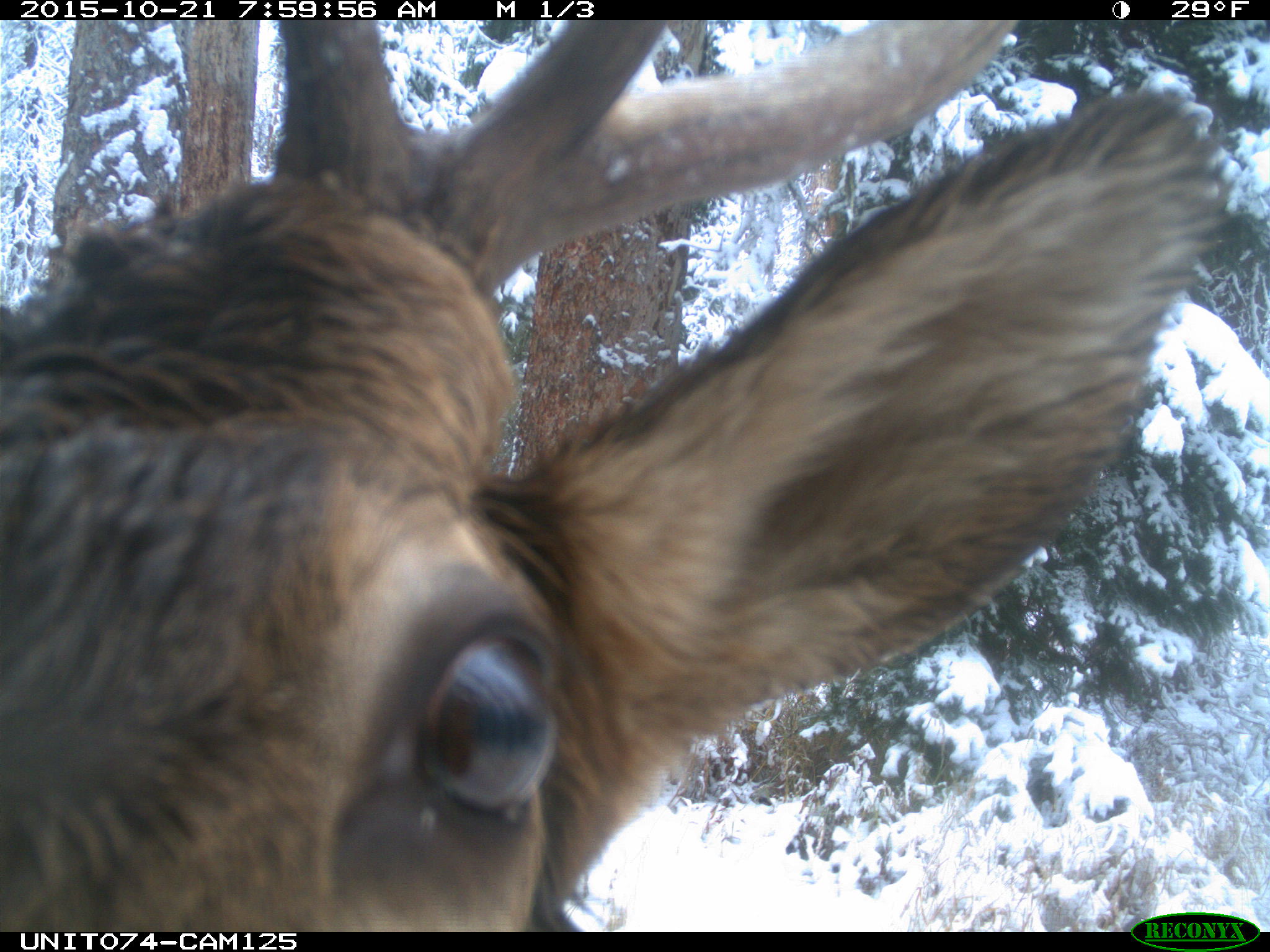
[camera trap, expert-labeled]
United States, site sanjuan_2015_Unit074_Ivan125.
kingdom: Animalia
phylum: Chordata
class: Mammalia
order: Artiodactyla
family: Cervidae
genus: Cervus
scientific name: Cervus elaphus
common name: red deer